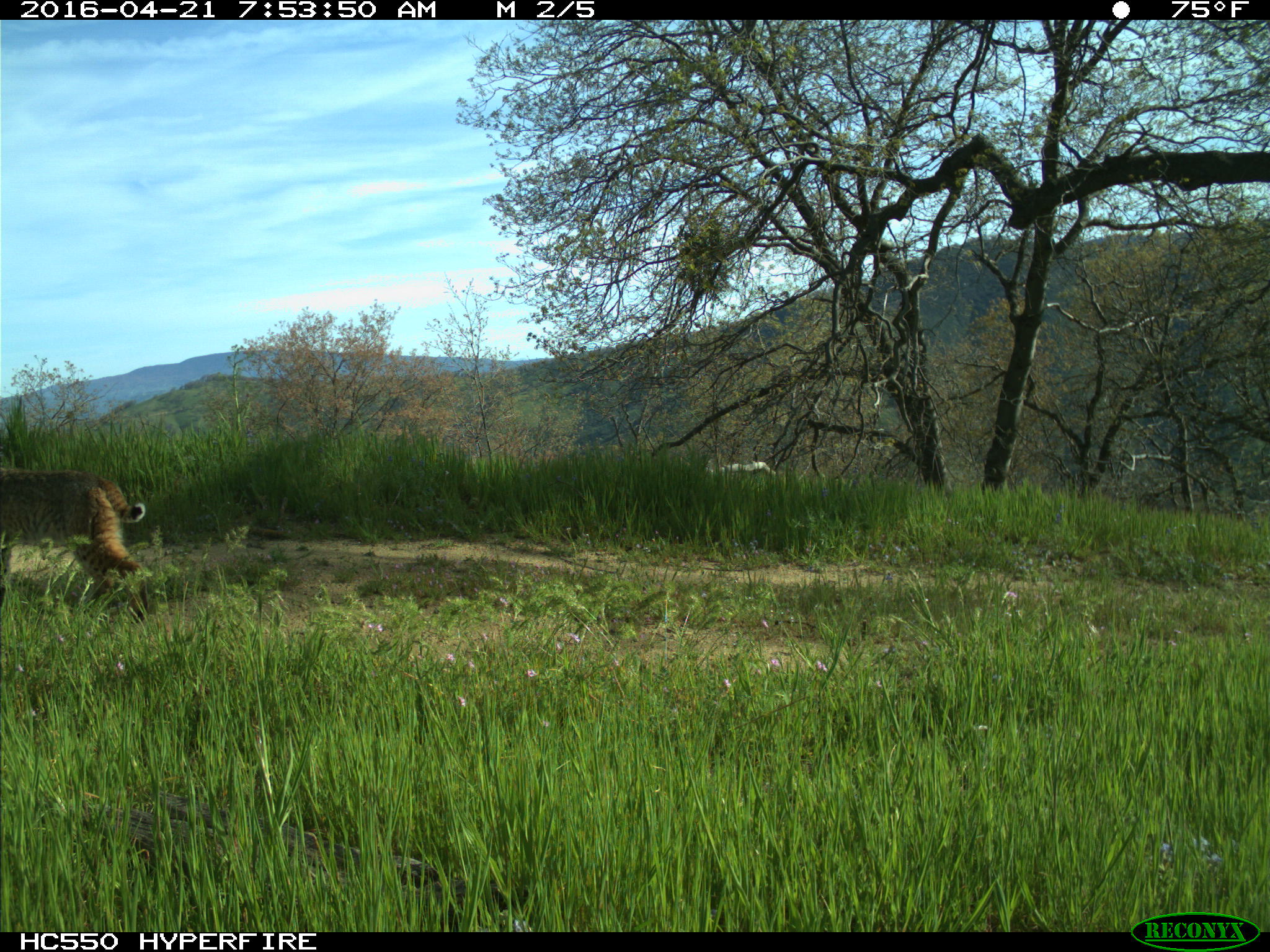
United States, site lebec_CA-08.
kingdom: Animalia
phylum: Chordata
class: Mammalia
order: Carnivora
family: Felidae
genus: Lynx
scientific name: Lynx rufus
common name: bobcat